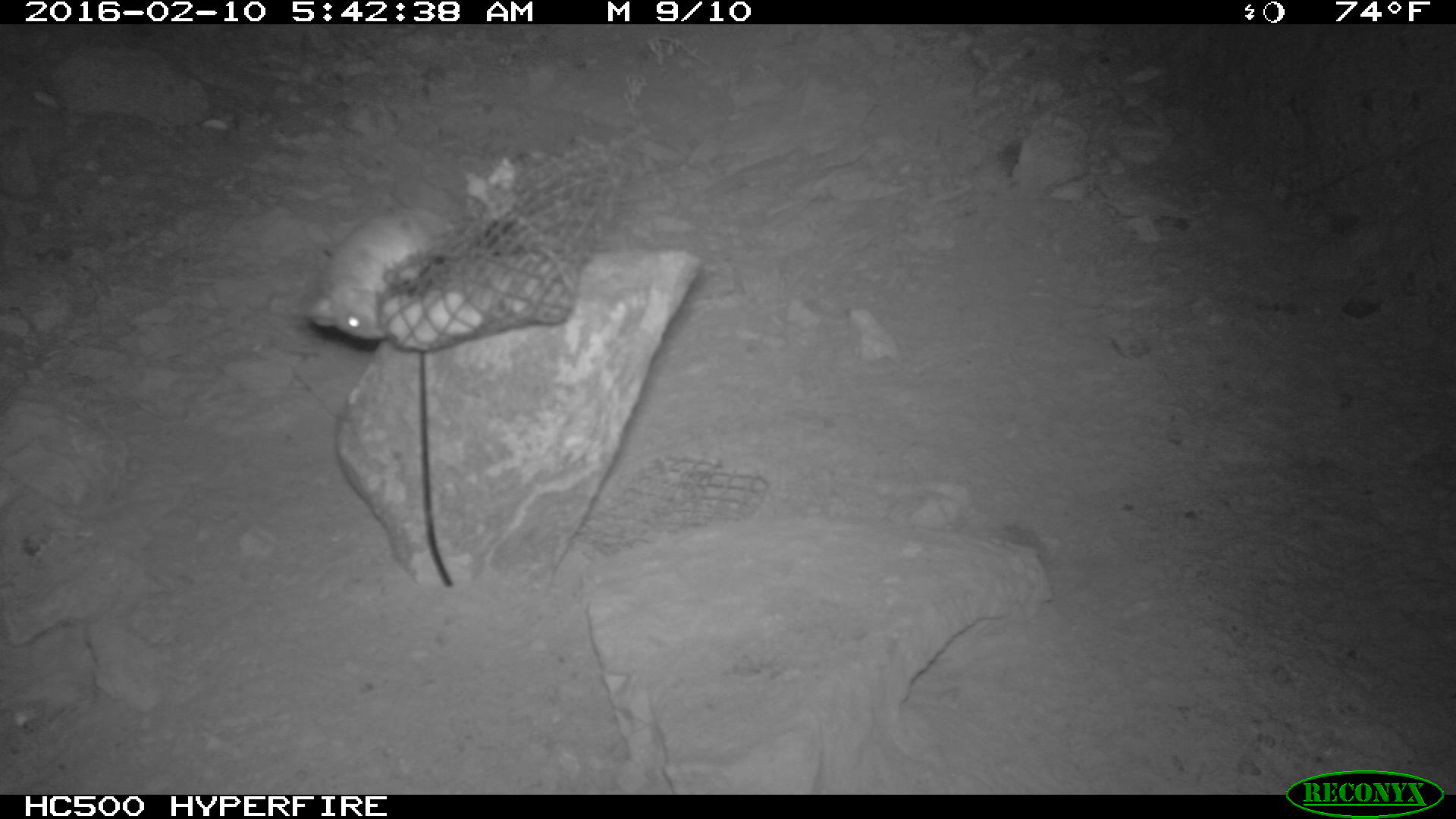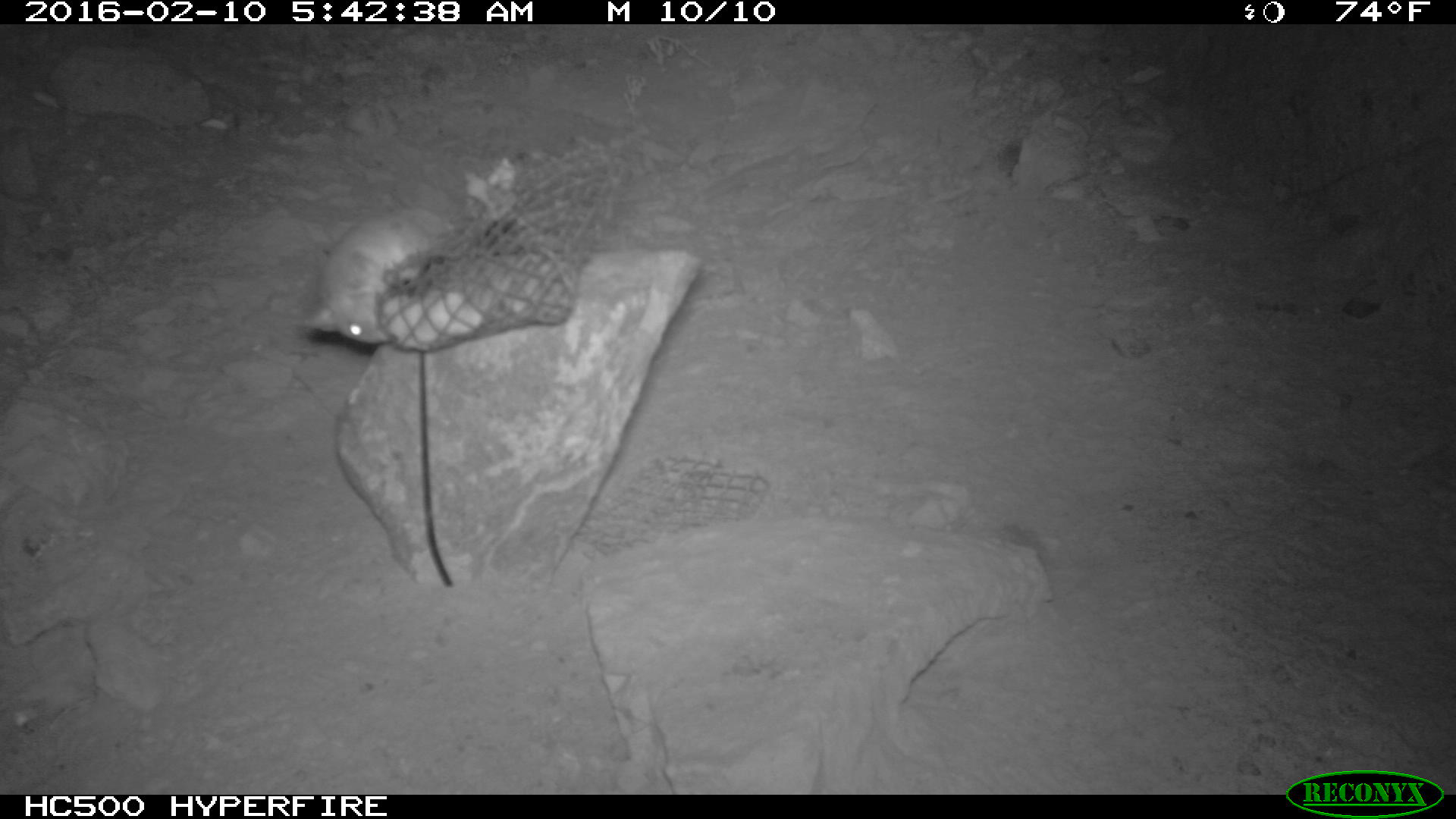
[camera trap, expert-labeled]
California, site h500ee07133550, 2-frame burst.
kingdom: Animalia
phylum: Chordata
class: Mammalia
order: Rodentia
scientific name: Rodentia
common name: rodent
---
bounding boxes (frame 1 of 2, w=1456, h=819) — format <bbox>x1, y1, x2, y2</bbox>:
rodent: <bbox>307, 207, 453, 339</bbox>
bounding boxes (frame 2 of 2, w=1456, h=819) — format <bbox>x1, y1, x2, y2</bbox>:
rodent: <bbox>298, 199, 457, 343</bbox>